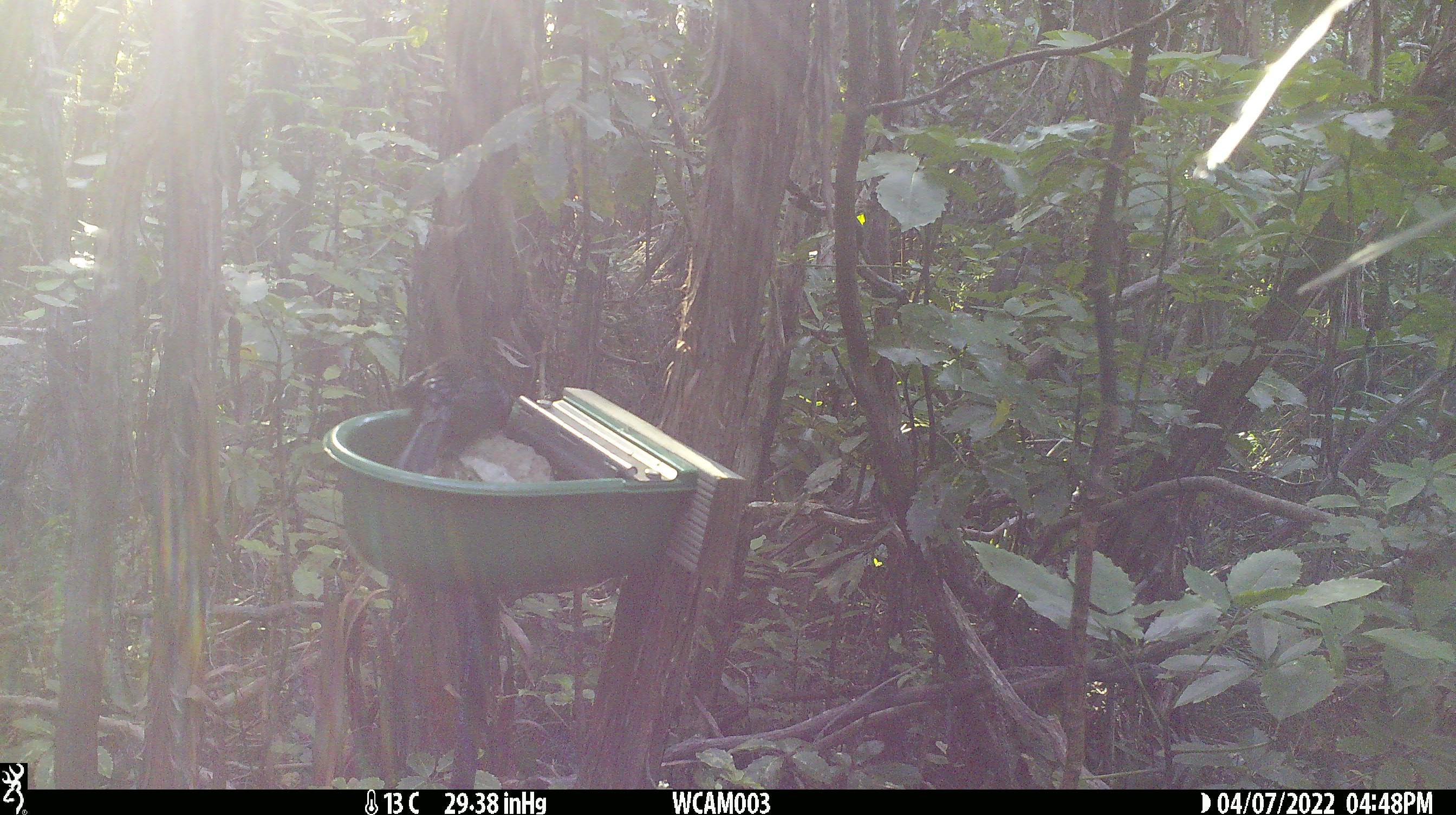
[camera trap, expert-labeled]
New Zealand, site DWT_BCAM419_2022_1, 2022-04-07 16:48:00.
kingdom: Animalia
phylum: Chordata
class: Aves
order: Passeriformes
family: Meliphagidae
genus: Prosthemadera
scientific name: Prosthemadera novaeseelandiae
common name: tui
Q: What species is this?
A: Tui (Prosthemadera novaeseelandiae).